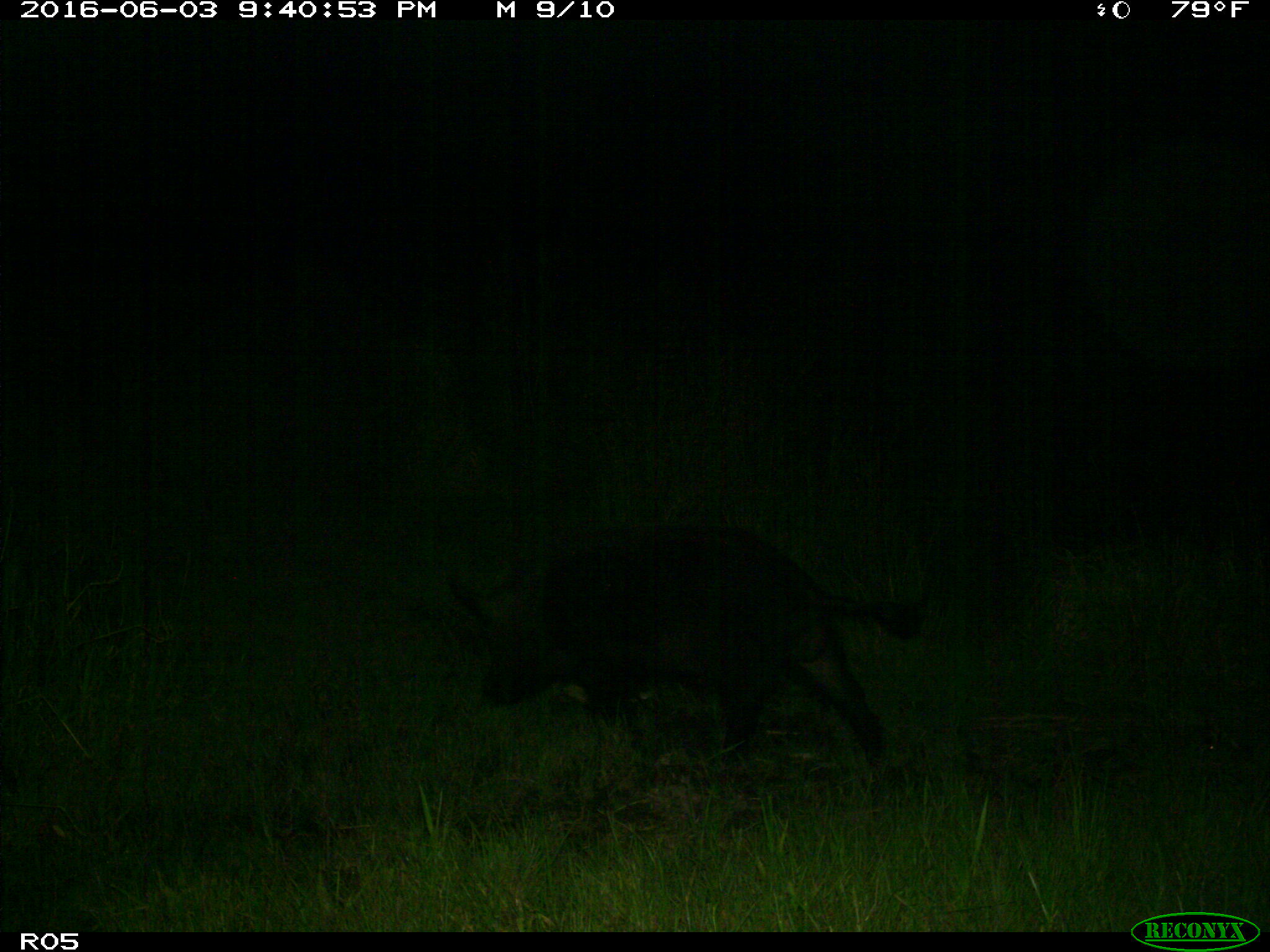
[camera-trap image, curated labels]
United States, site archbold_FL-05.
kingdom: Animalia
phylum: Chordata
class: Mammalia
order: Artiodactyla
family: Suidae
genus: Sus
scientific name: Sus scrofa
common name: wild boar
Sus scrofa (wild boar).